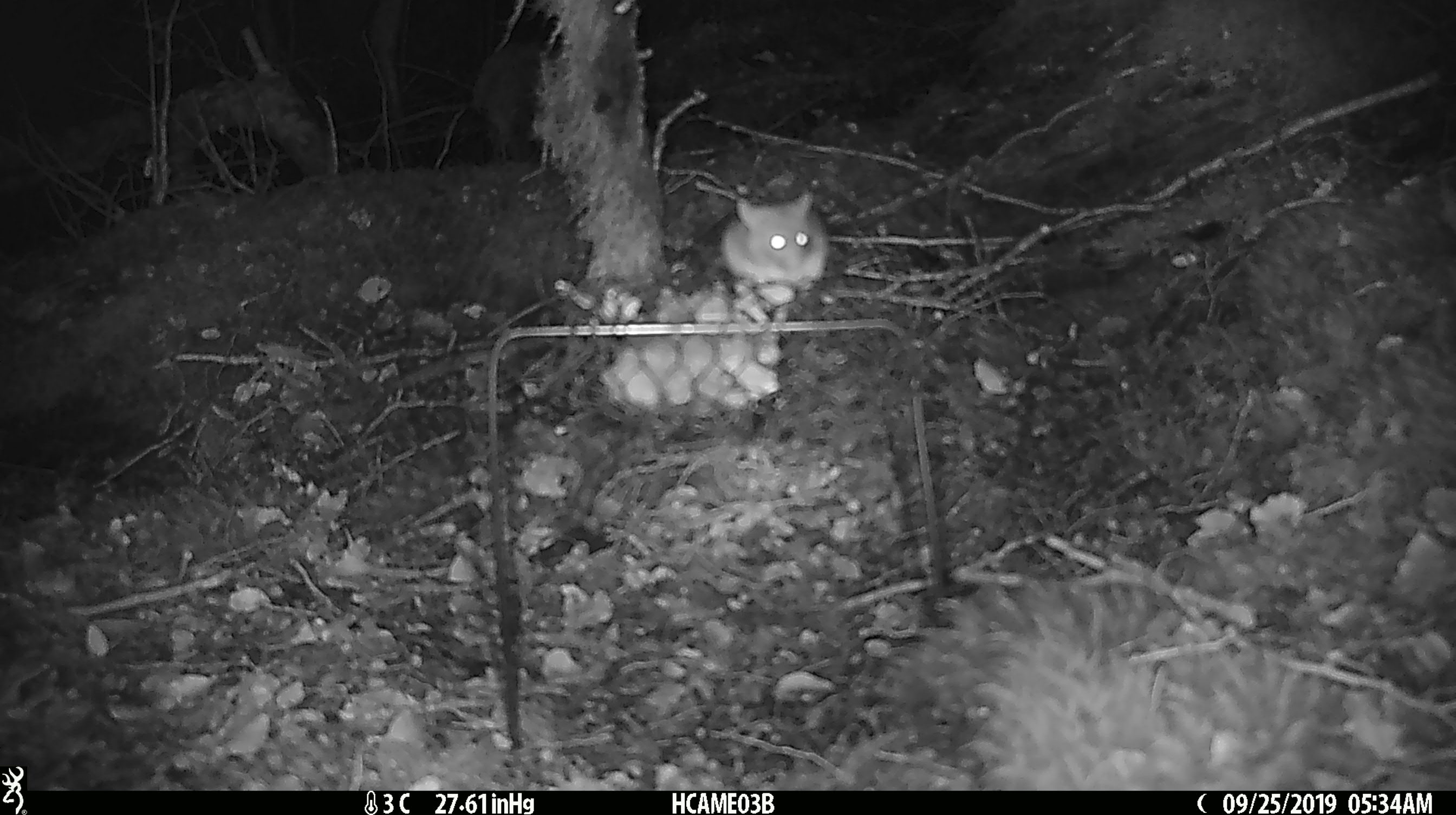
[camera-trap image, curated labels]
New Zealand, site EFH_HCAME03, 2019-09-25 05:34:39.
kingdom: Animalia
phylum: Chordata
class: Mammalia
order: Rodentia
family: Muridae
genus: Mus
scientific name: Mus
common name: mouse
Mouse (Mus).